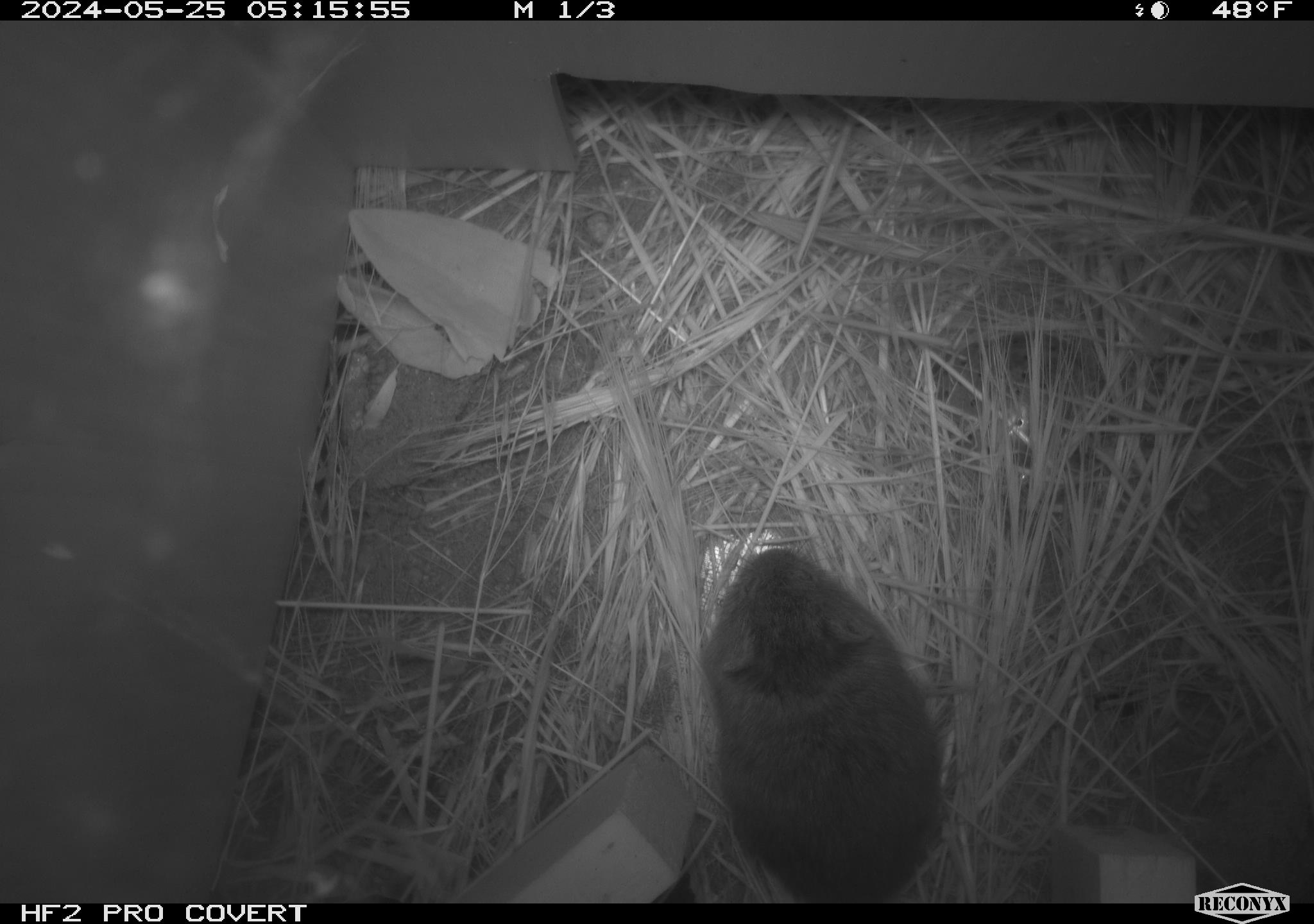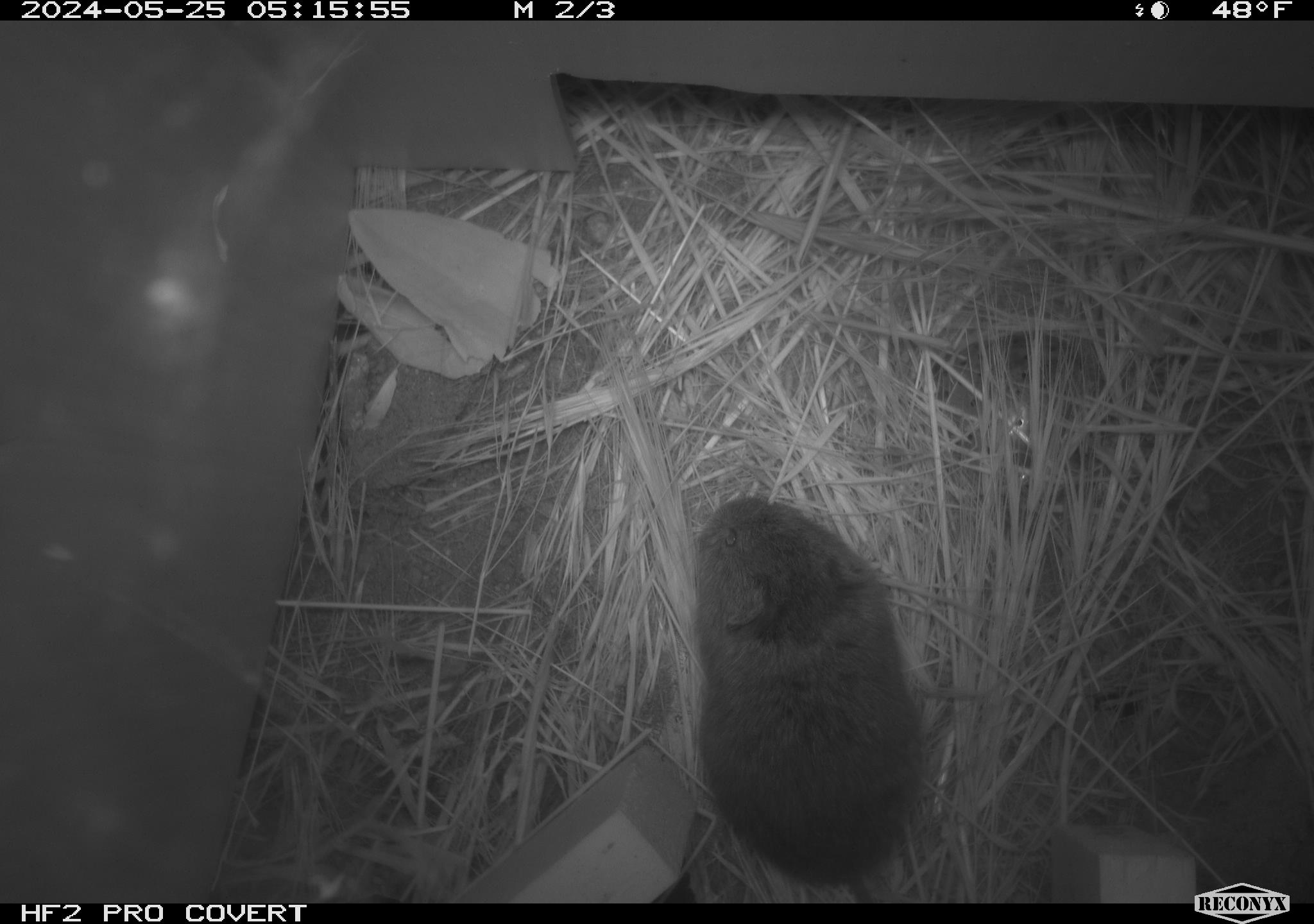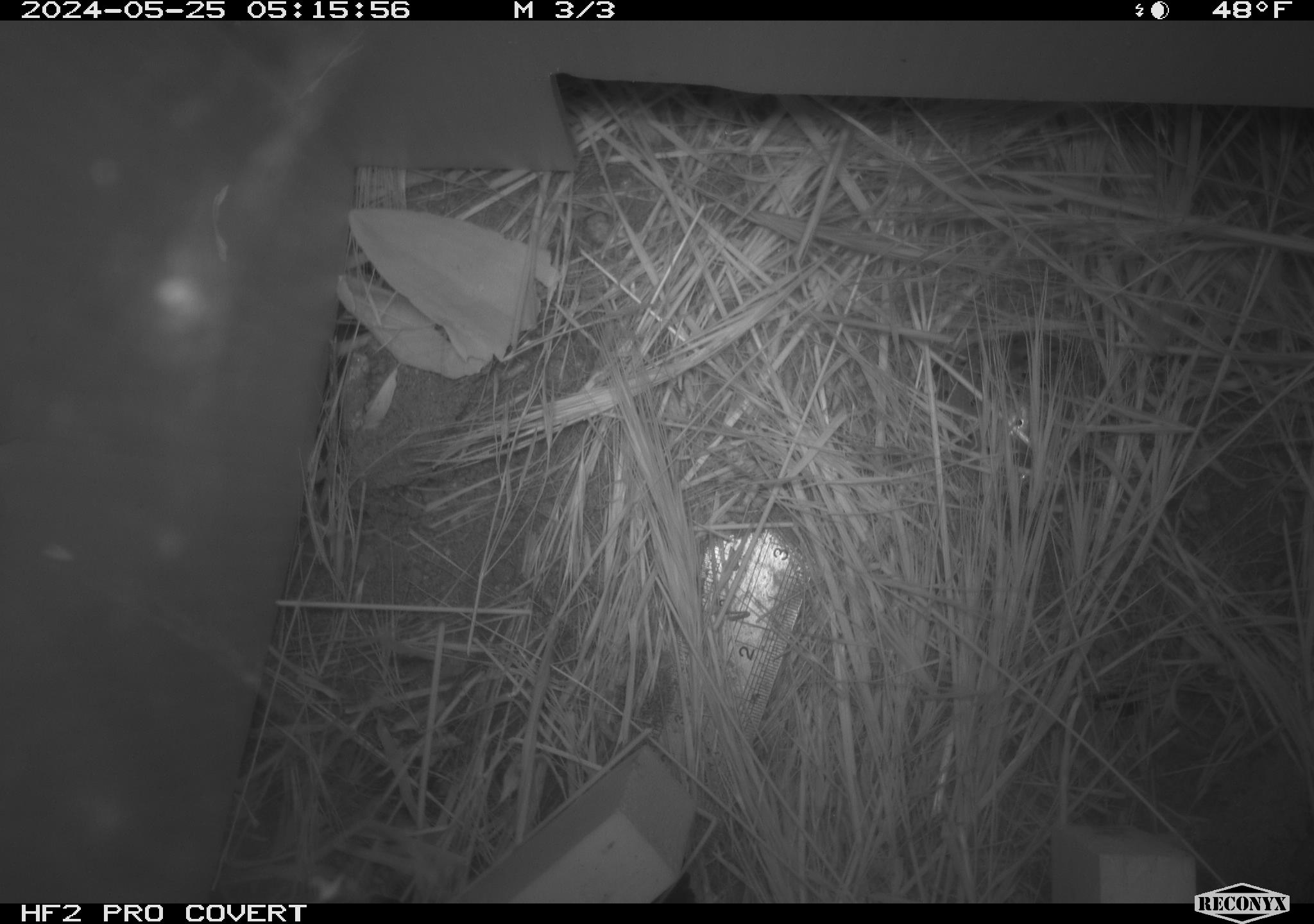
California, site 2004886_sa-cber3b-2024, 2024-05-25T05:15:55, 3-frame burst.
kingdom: Animalia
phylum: Chordata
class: Mammalia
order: Rodentia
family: Cricetidae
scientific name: Arvicolinae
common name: voles, lemmings, and muskrats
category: arvicolinae subfamily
Arvicolinae subfamily (voles, lemmings, and muskrats) (Arvicolinae).